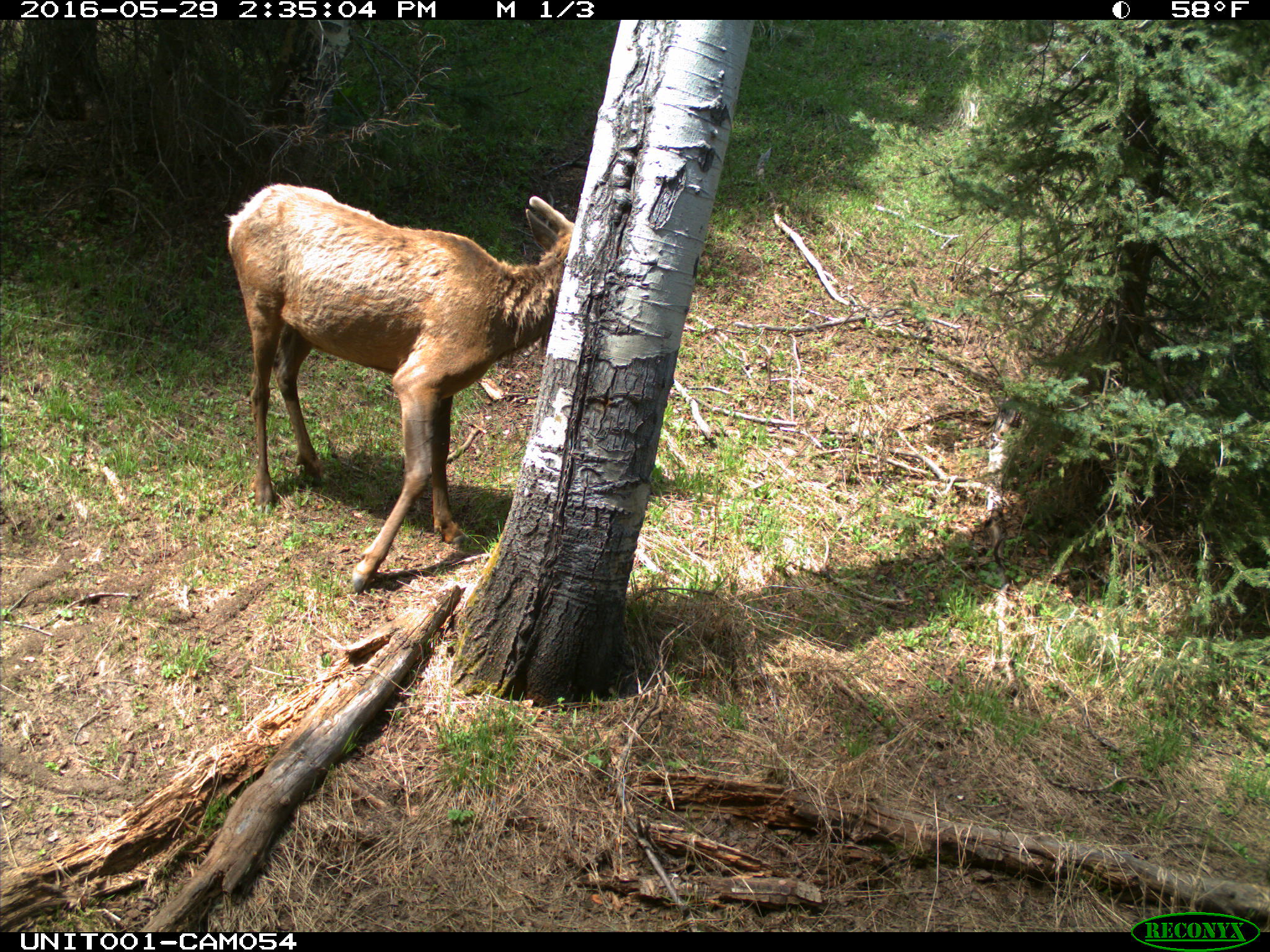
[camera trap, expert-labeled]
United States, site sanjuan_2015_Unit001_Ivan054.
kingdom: Animalia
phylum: Chordata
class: Mammalia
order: Artiodactyla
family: Cervidae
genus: Cervus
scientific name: Cervus elaphus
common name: red deer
Cervus elaphus (red deer).